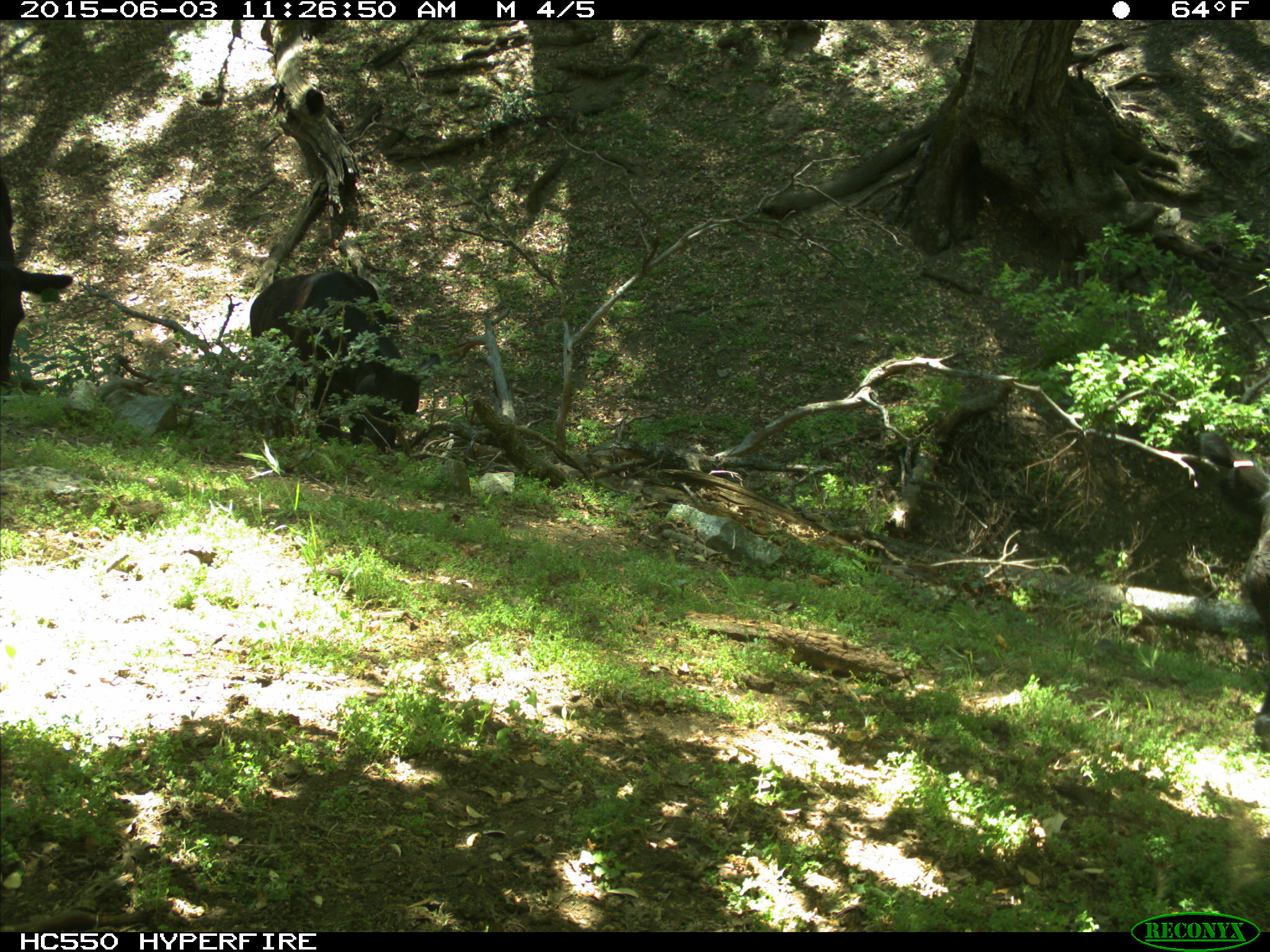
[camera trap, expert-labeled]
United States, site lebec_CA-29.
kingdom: Animalia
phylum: Chordata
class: Mammalia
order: Artiodactyla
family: Bovidae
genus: Bos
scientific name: Bos taurus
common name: domestic cow